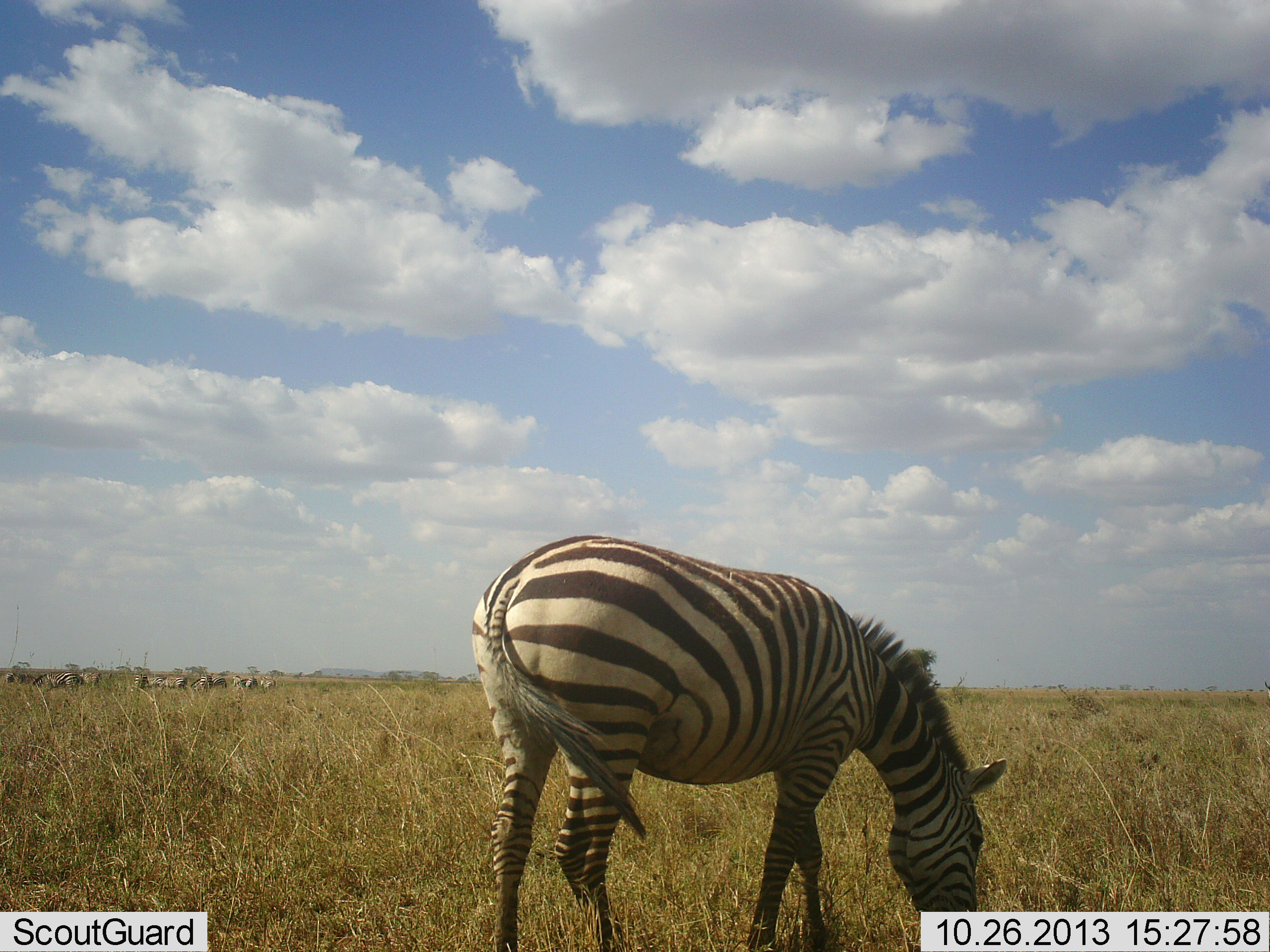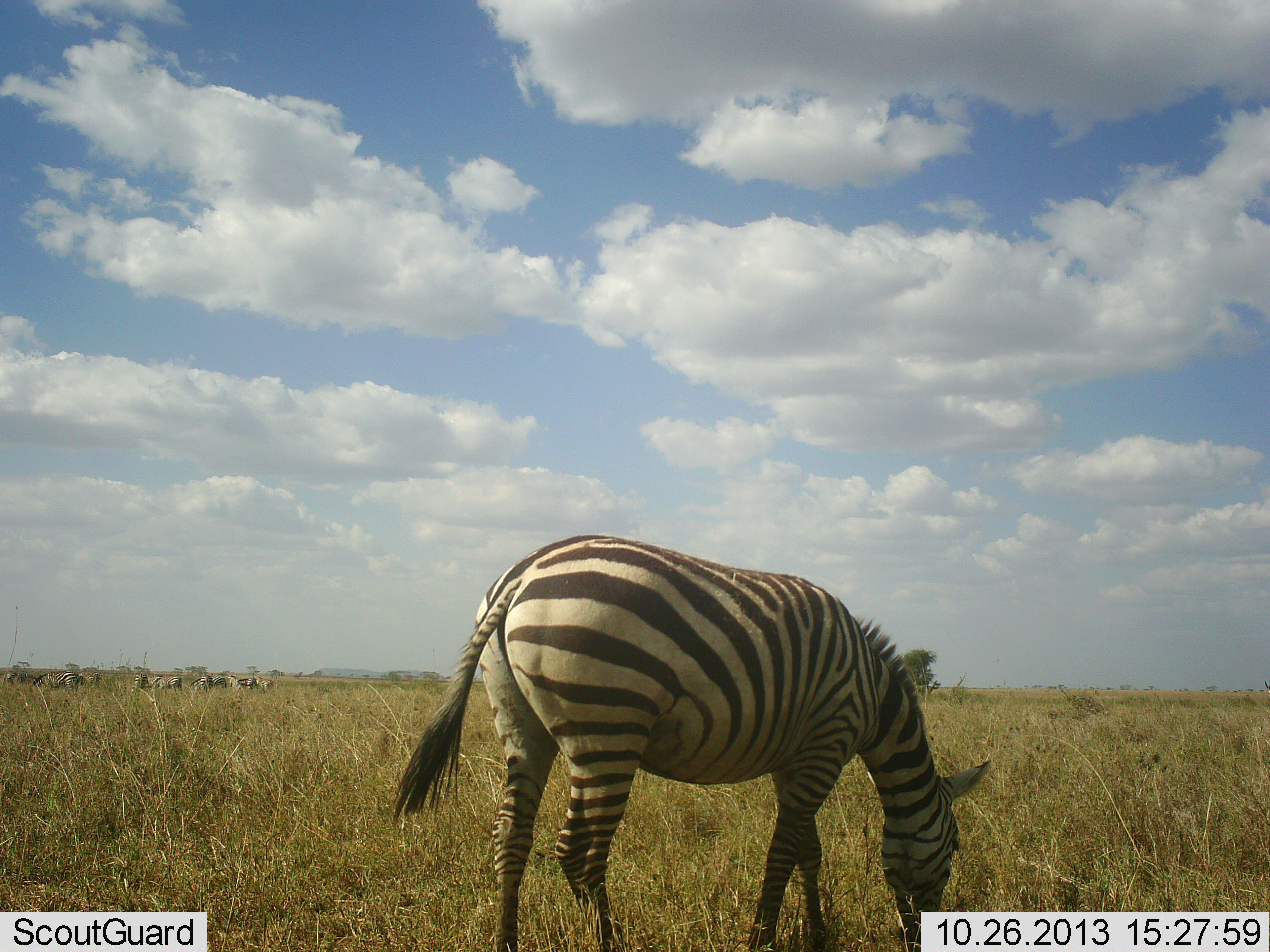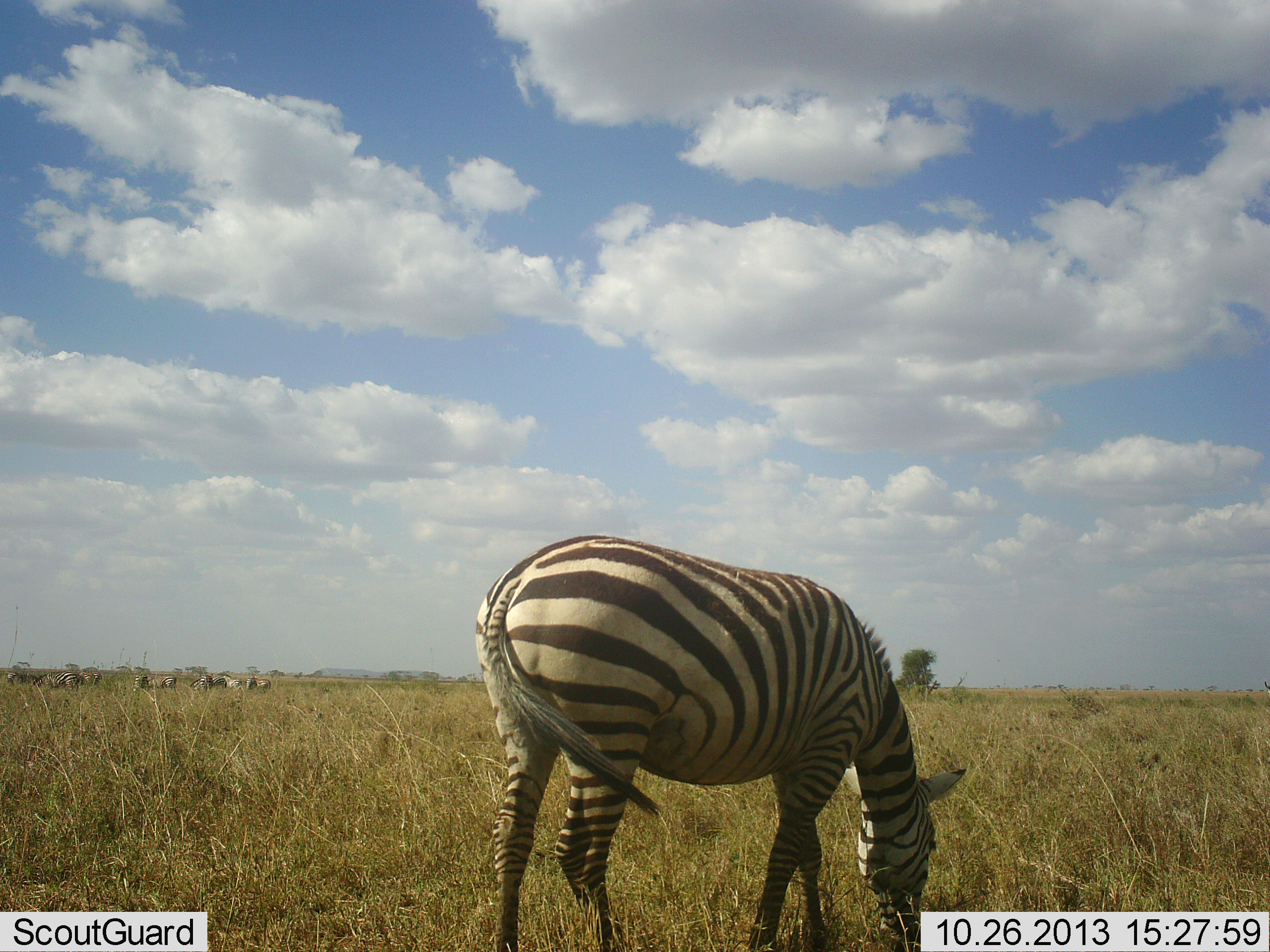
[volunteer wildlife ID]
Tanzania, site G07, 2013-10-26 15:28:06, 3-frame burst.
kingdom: Animalia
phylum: Chordata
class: Mammalia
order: Perissodactyla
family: Equidae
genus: Equus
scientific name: Equus quagga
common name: plains zebra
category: zebra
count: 1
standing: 27%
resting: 0%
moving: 10%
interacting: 0%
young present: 0%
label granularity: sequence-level